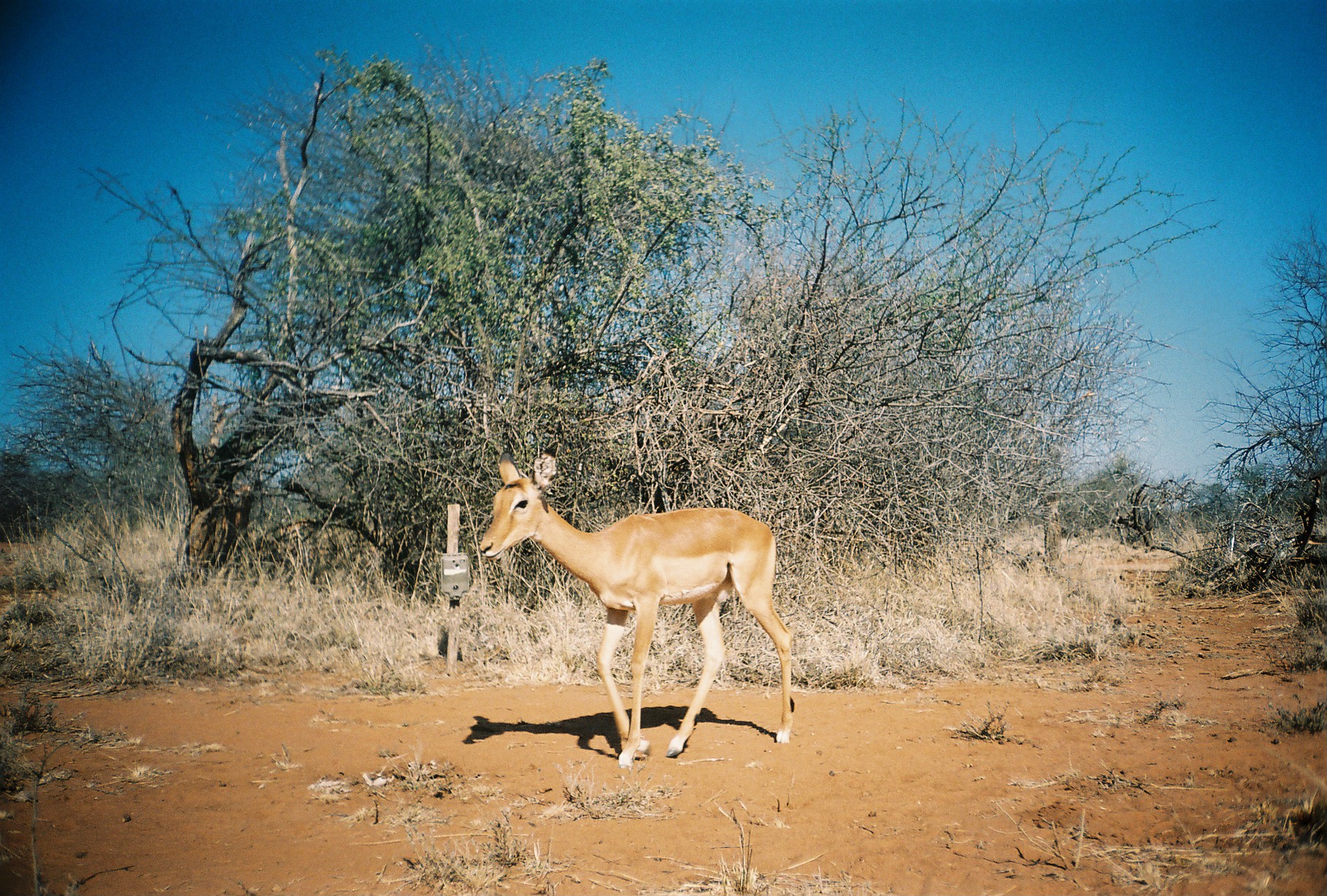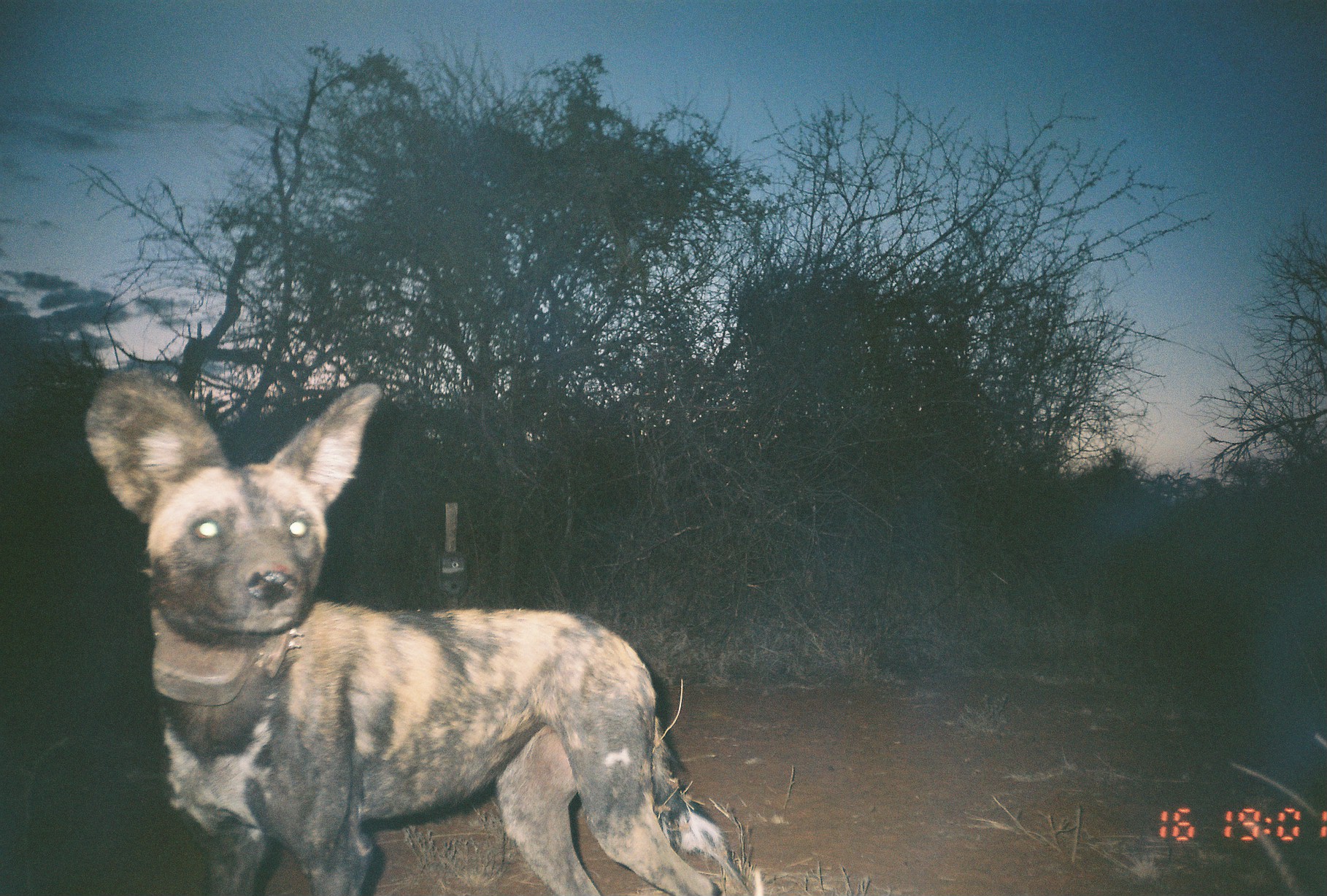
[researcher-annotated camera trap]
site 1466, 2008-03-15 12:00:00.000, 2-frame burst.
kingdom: Animalia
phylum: Chordata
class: Mammalia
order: Artiodactyla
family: Bovidae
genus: Aepyceros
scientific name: Aepyceros melampus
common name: impala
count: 1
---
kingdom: Animalia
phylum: Chordata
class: Mammalia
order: Carnivora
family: Canidae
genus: Lycaon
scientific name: Lycaon pictus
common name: african wild dog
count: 1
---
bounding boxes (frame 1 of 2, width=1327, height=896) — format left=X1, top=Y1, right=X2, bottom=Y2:
aepyceros melampus: left=478, top=439, right=793, bottom=767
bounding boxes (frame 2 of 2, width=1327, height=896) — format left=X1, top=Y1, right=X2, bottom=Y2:
lycaon pictus: left=80, top=364, right=756, bottom=896